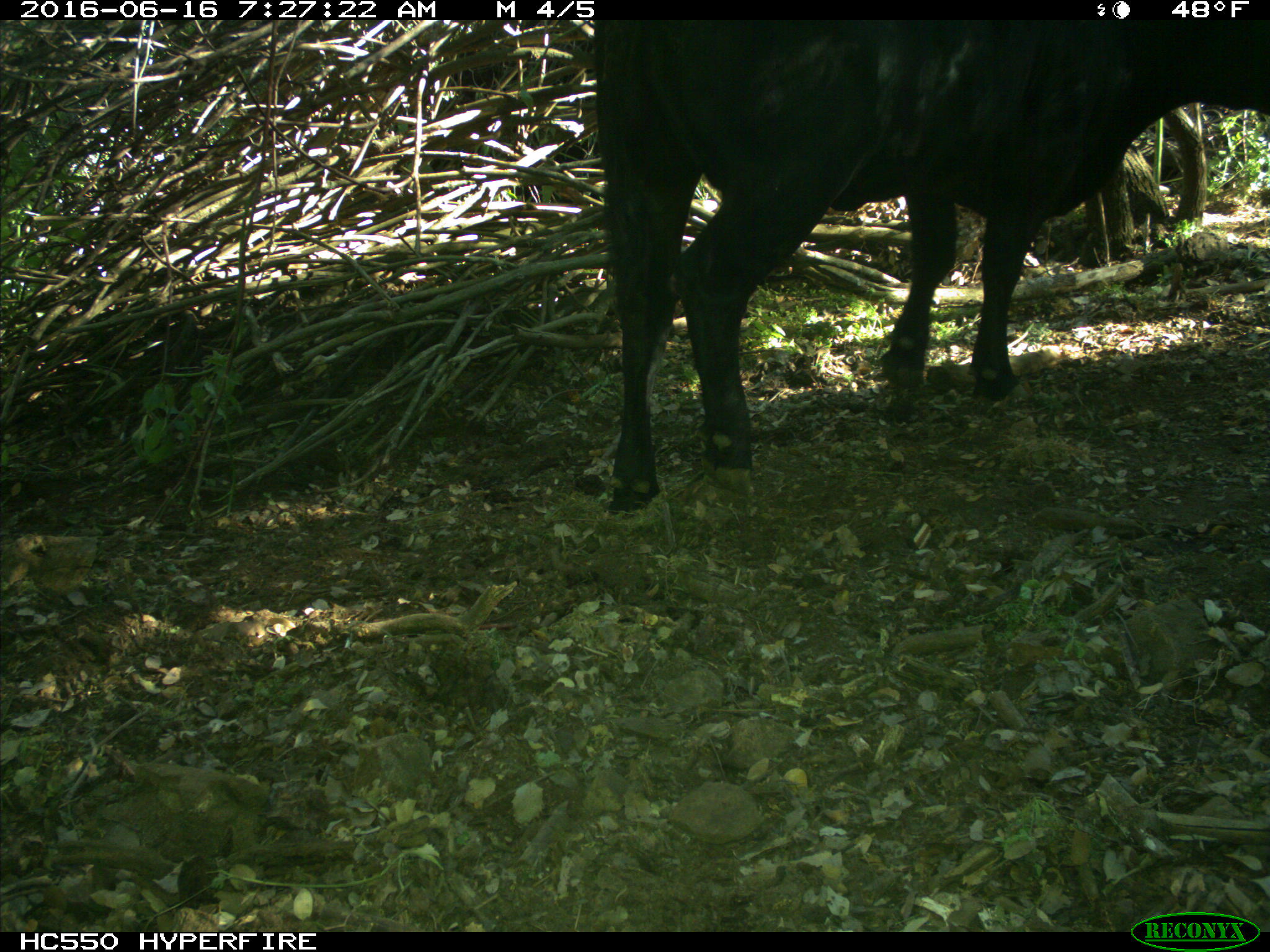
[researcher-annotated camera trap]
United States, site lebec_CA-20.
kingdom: Animalia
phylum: Chordata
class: Mammalia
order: Artiodactyla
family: Bovidae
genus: Bos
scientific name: Bos taurus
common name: domestic cow